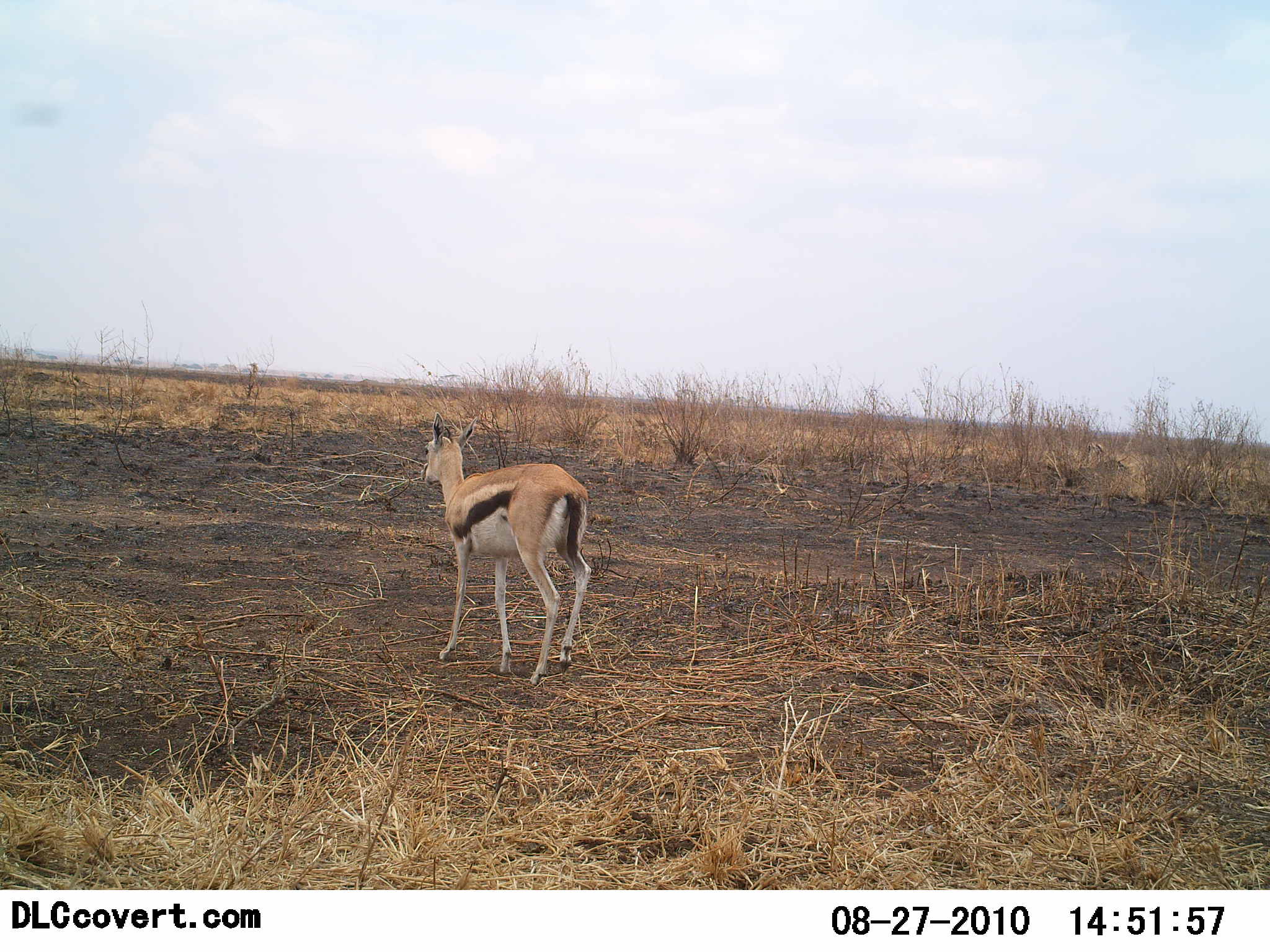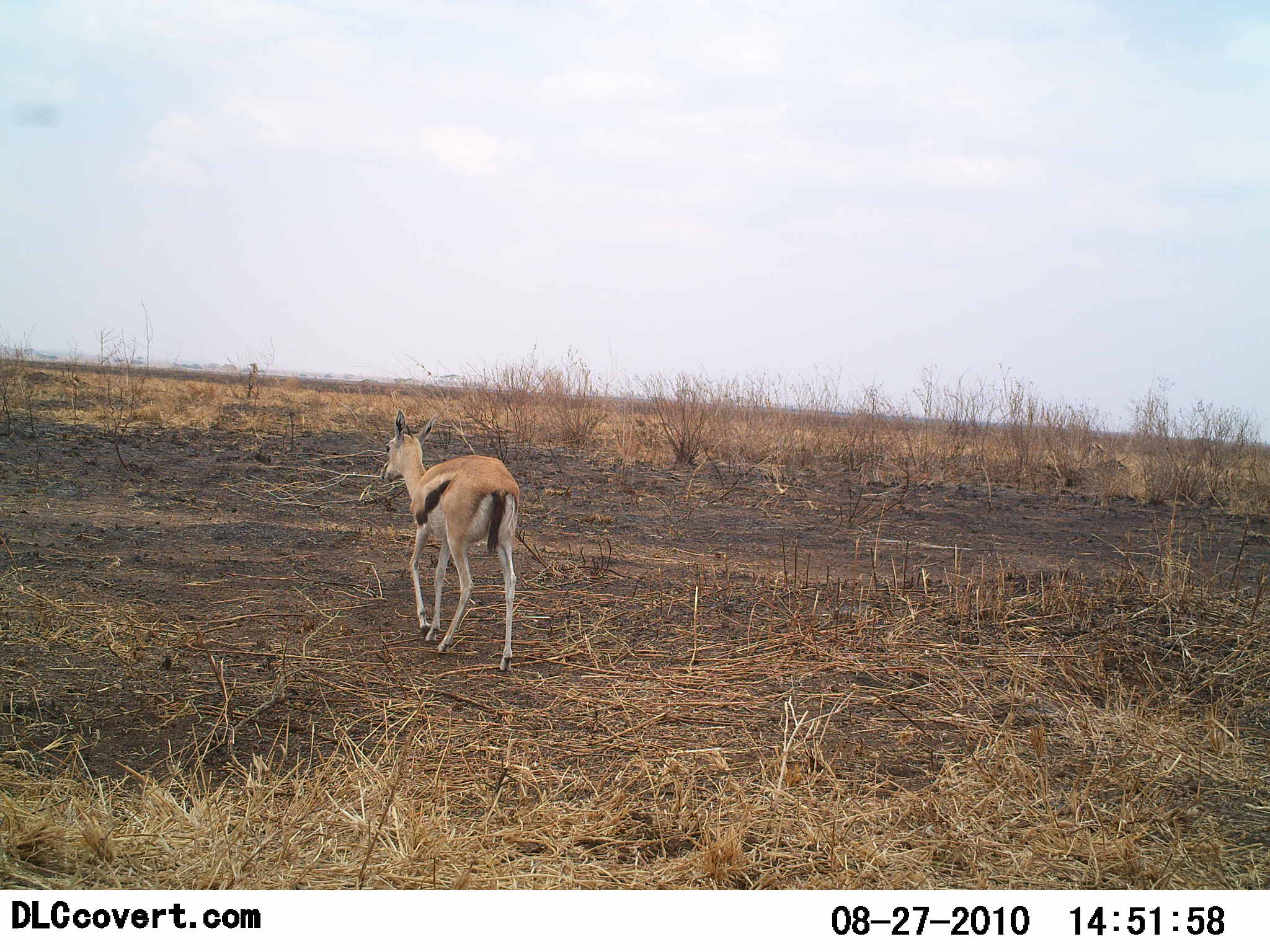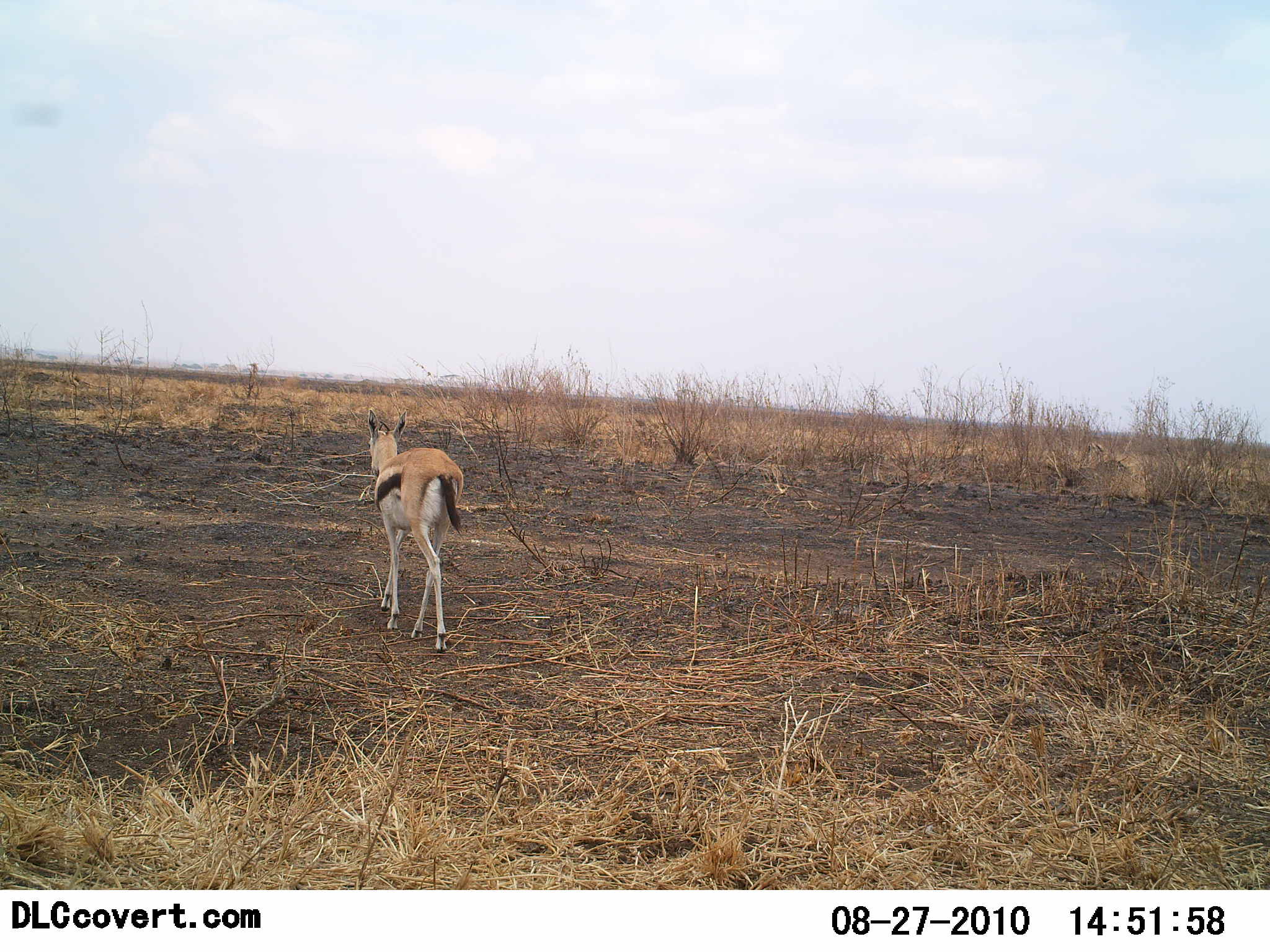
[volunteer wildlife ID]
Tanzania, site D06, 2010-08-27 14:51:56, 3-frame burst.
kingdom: Animalia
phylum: Chordata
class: Mammalia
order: Artiodactyla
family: Bovidae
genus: Eudorcas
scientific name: Eudorcas thomsonii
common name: thomson's gazelle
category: gazellethomsons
Gazellethomsons (thomson's gazelle) (Eudorcas thomsonii), count 1. Behavior (volunteer vote fractions): standing 7%, resting 0%, moving 100%, interacting 0%. Young present (vote fraction): 0%. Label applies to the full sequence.